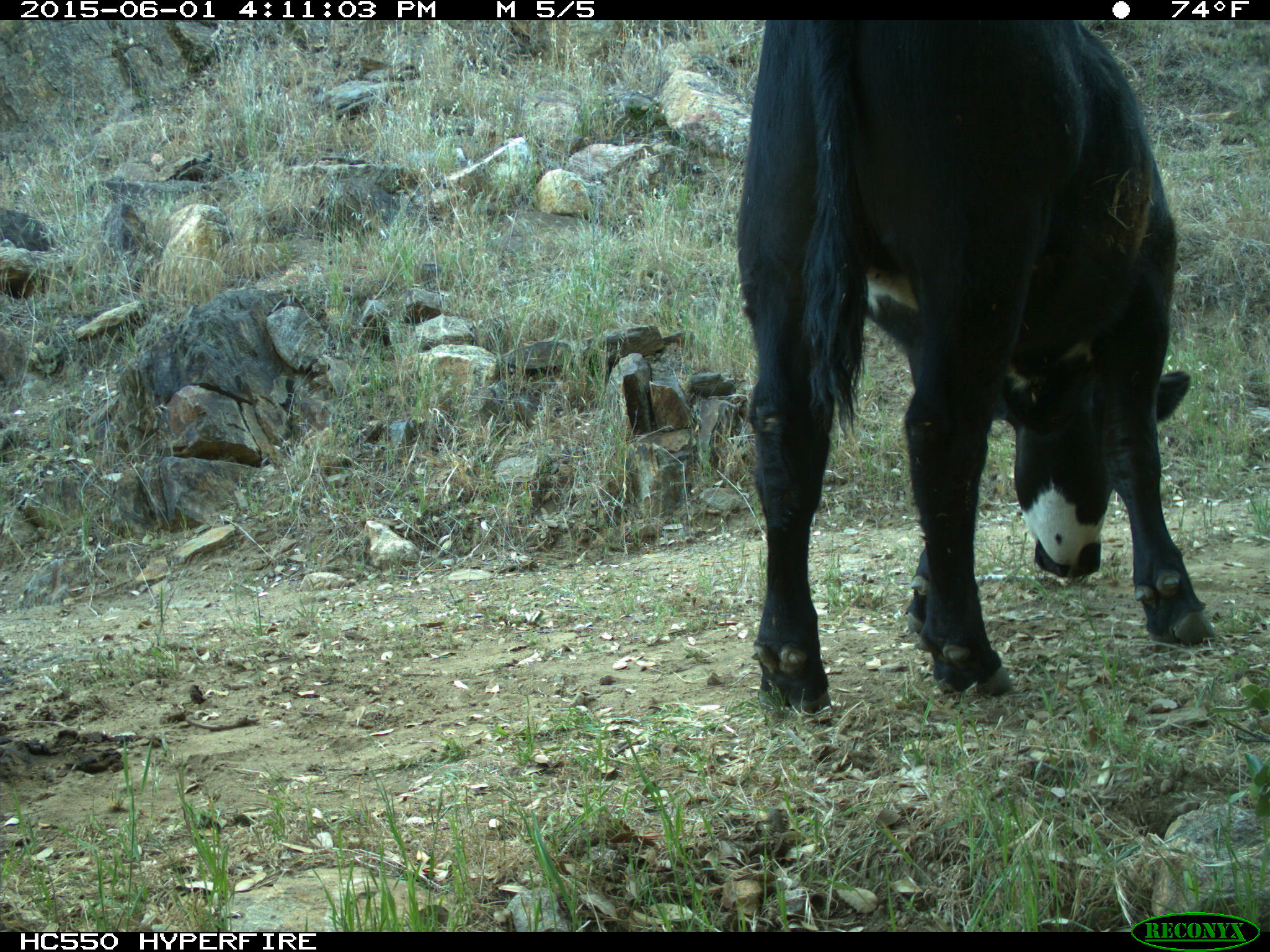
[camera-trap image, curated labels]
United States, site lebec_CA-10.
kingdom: Animalia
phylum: Chordata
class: Mammalia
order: Artiodactyla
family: Bovidae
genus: Bos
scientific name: Bos taurus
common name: domestic cow